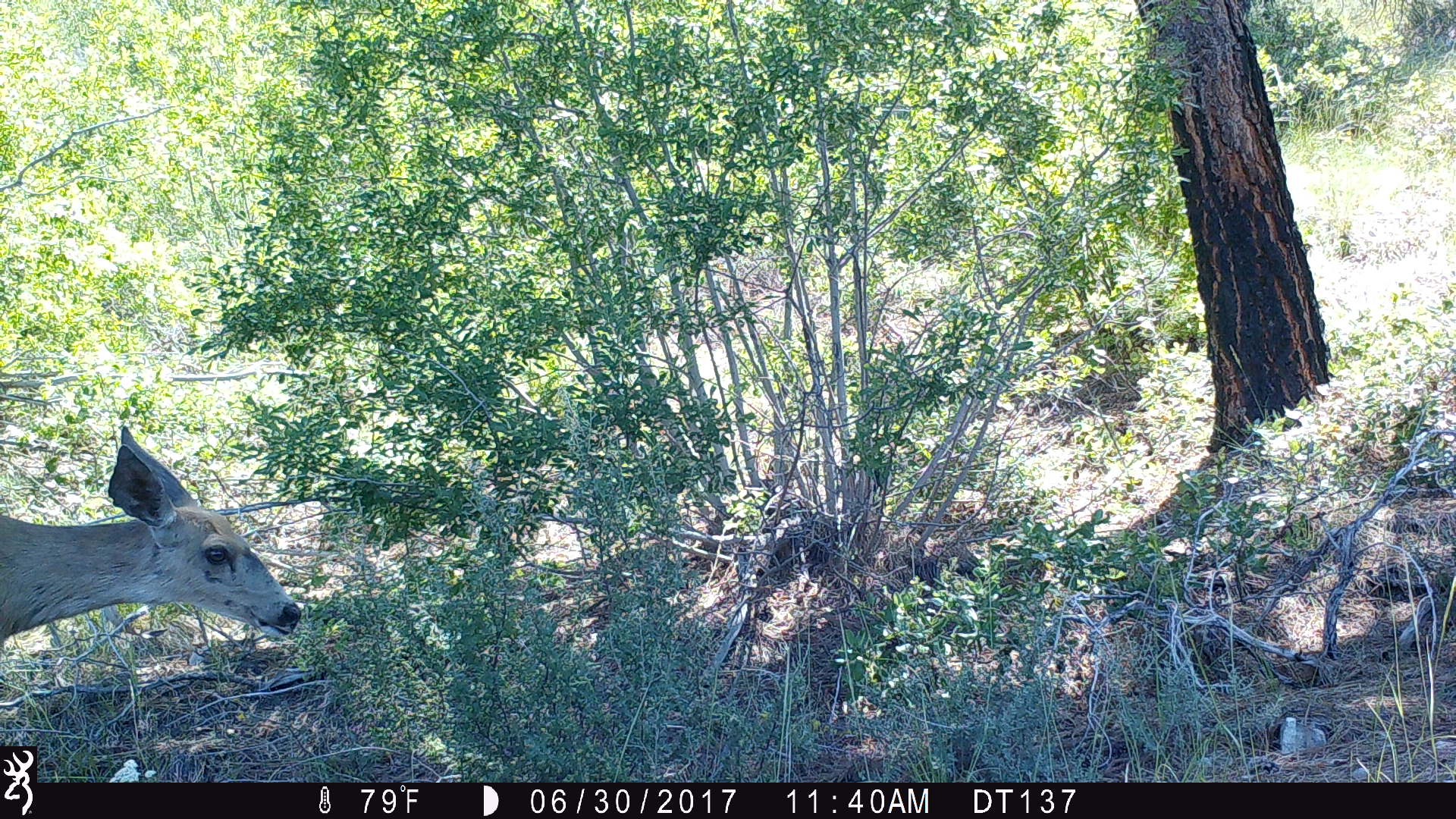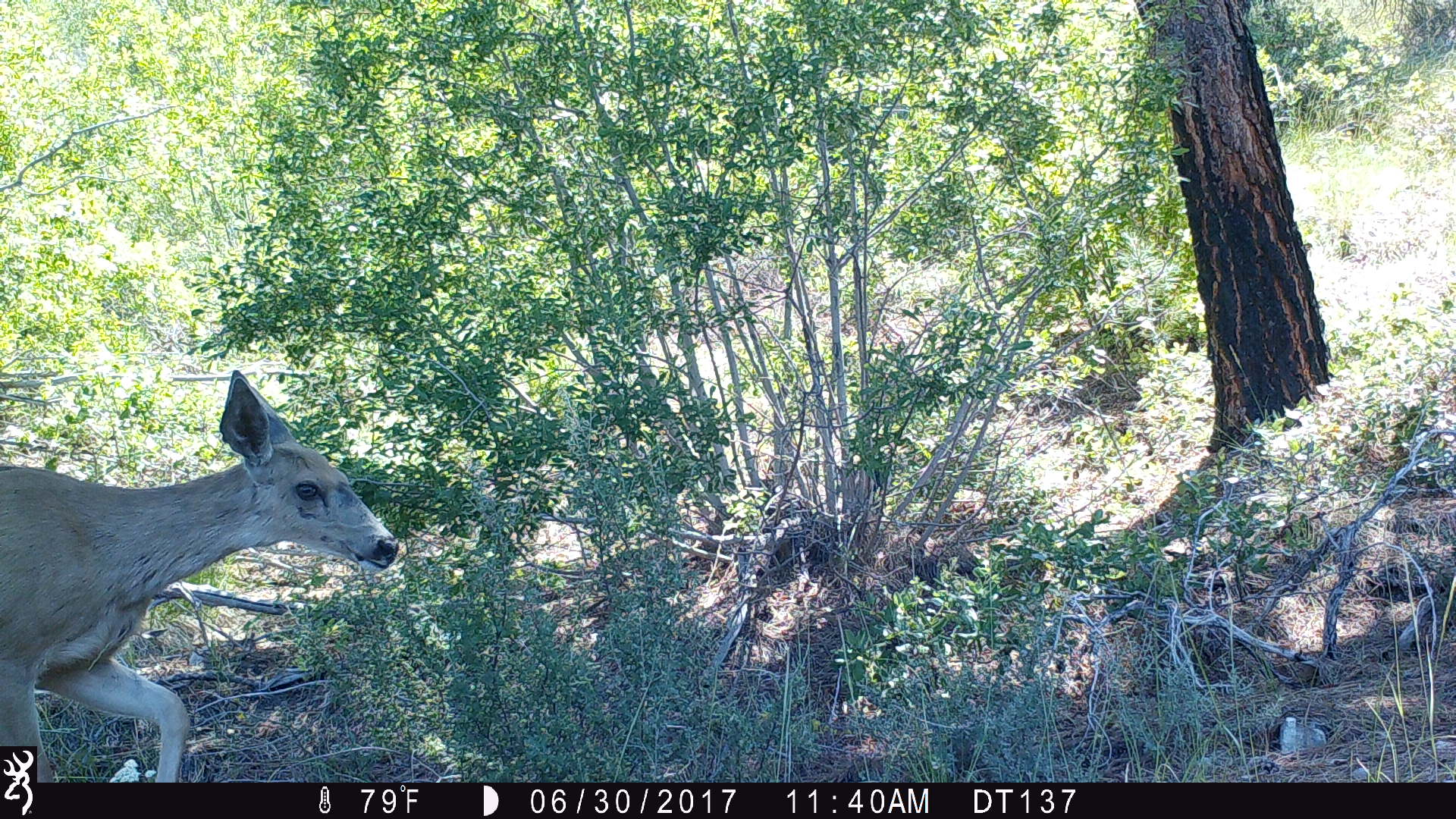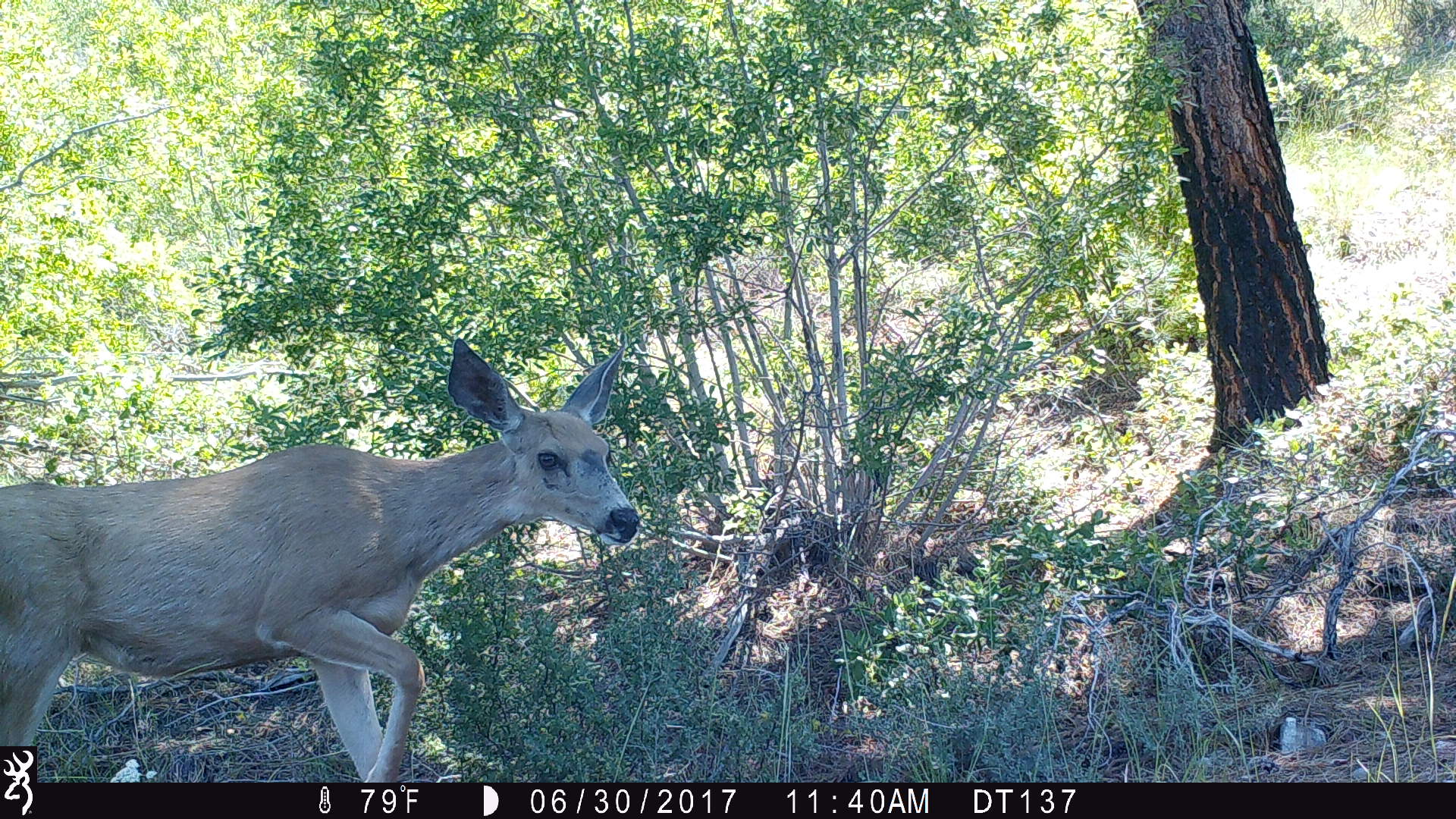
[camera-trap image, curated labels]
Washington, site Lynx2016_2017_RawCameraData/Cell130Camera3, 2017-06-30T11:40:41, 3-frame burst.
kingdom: Animalia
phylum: Chordata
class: Mammalia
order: Artiodactyla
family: Cervidae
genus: Odocoileus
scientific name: Odocoileus hemionus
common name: mule deer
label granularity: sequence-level